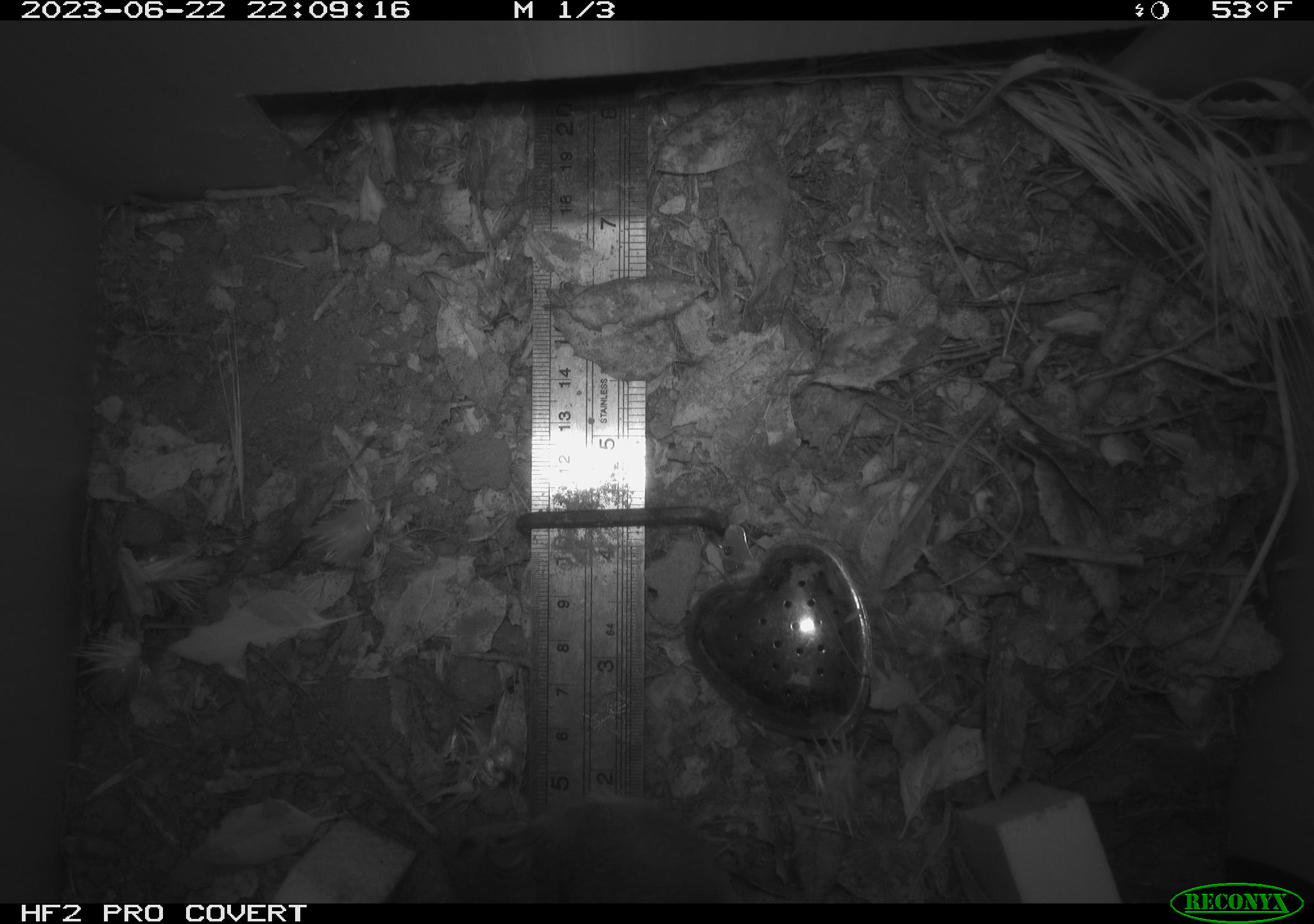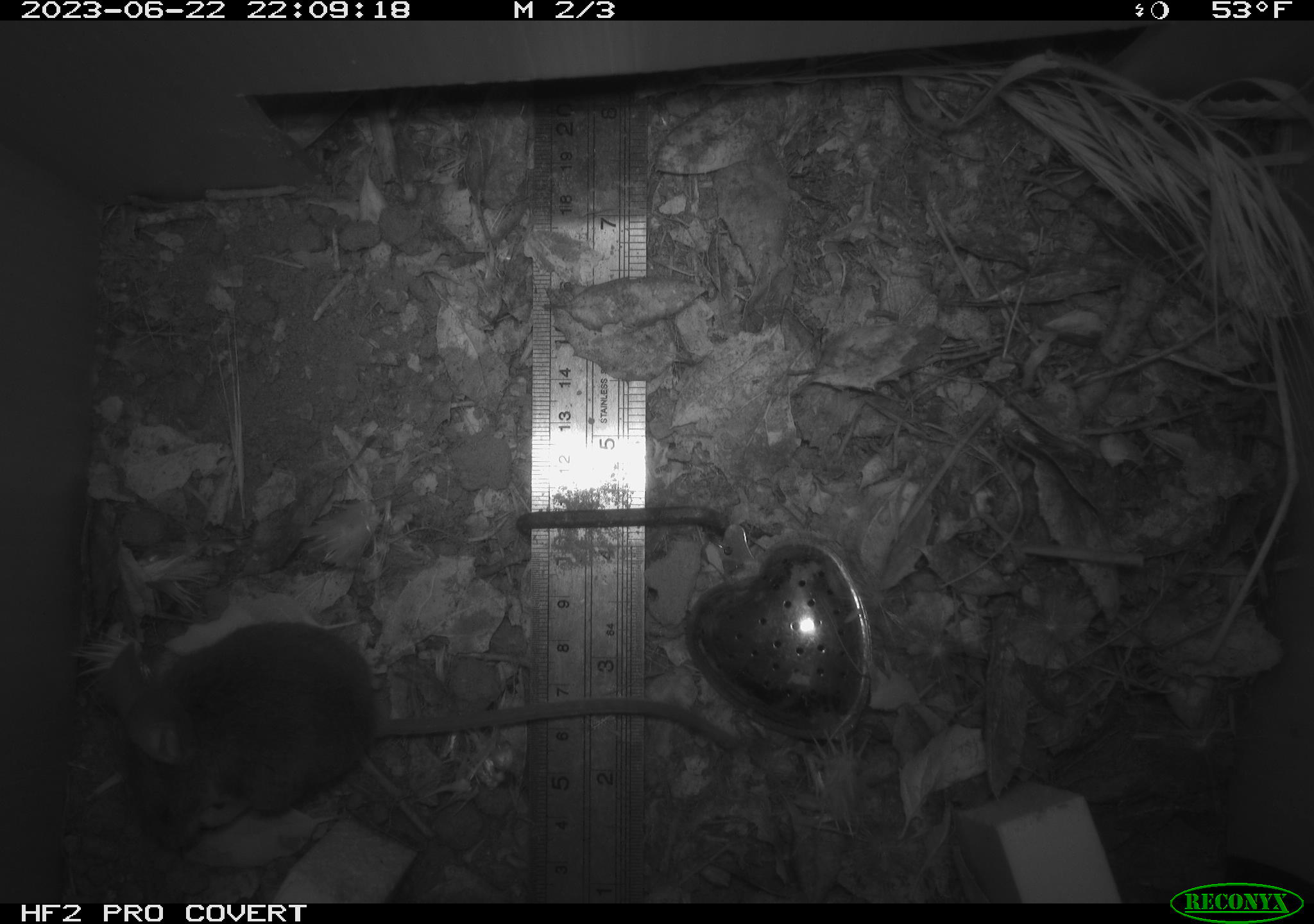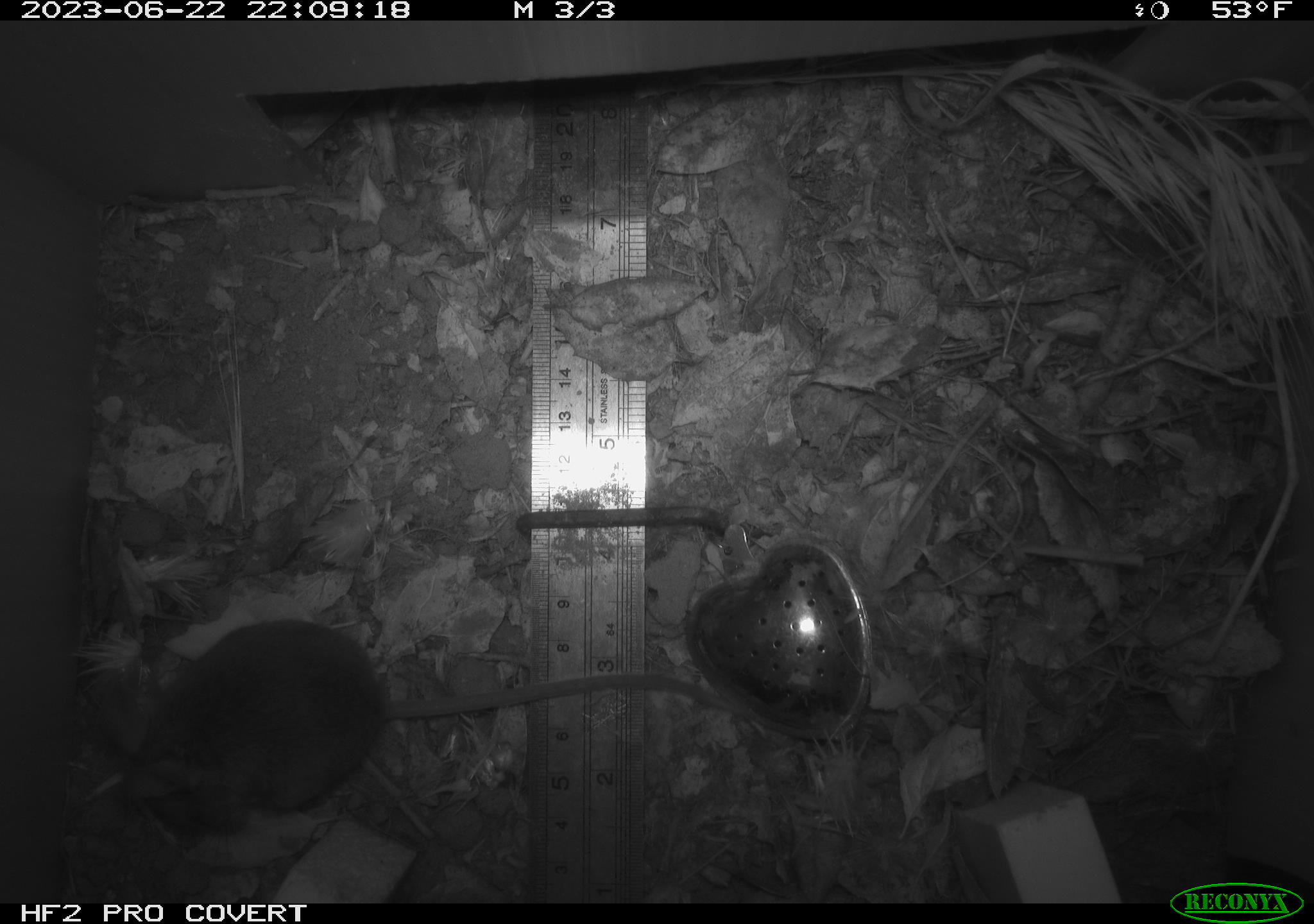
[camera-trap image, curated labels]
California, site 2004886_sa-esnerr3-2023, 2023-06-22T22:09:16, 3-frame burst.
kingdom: Animalia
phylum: Chordata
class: Mammalia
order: Rodentia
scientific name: Rodentia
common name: mouse species